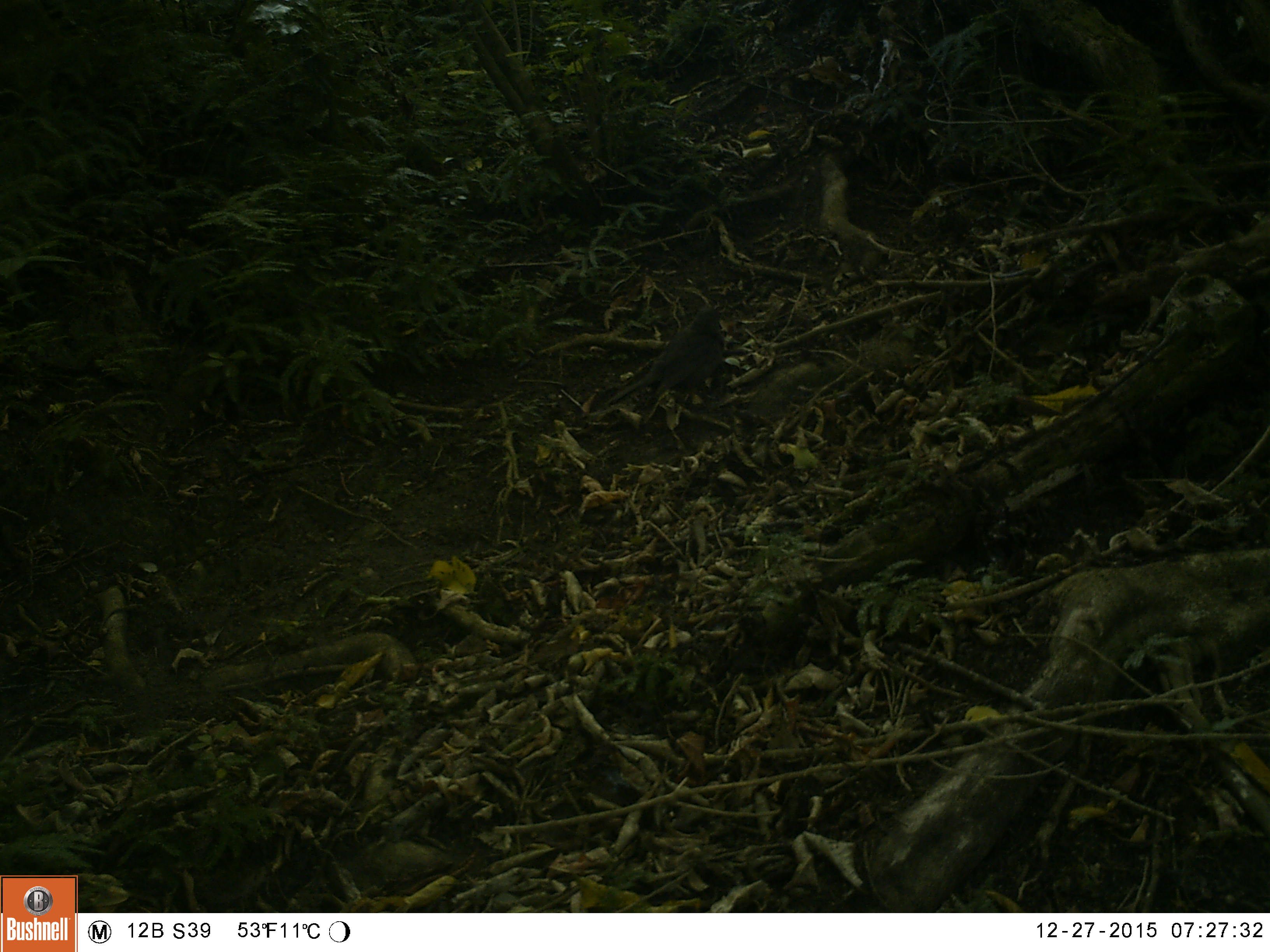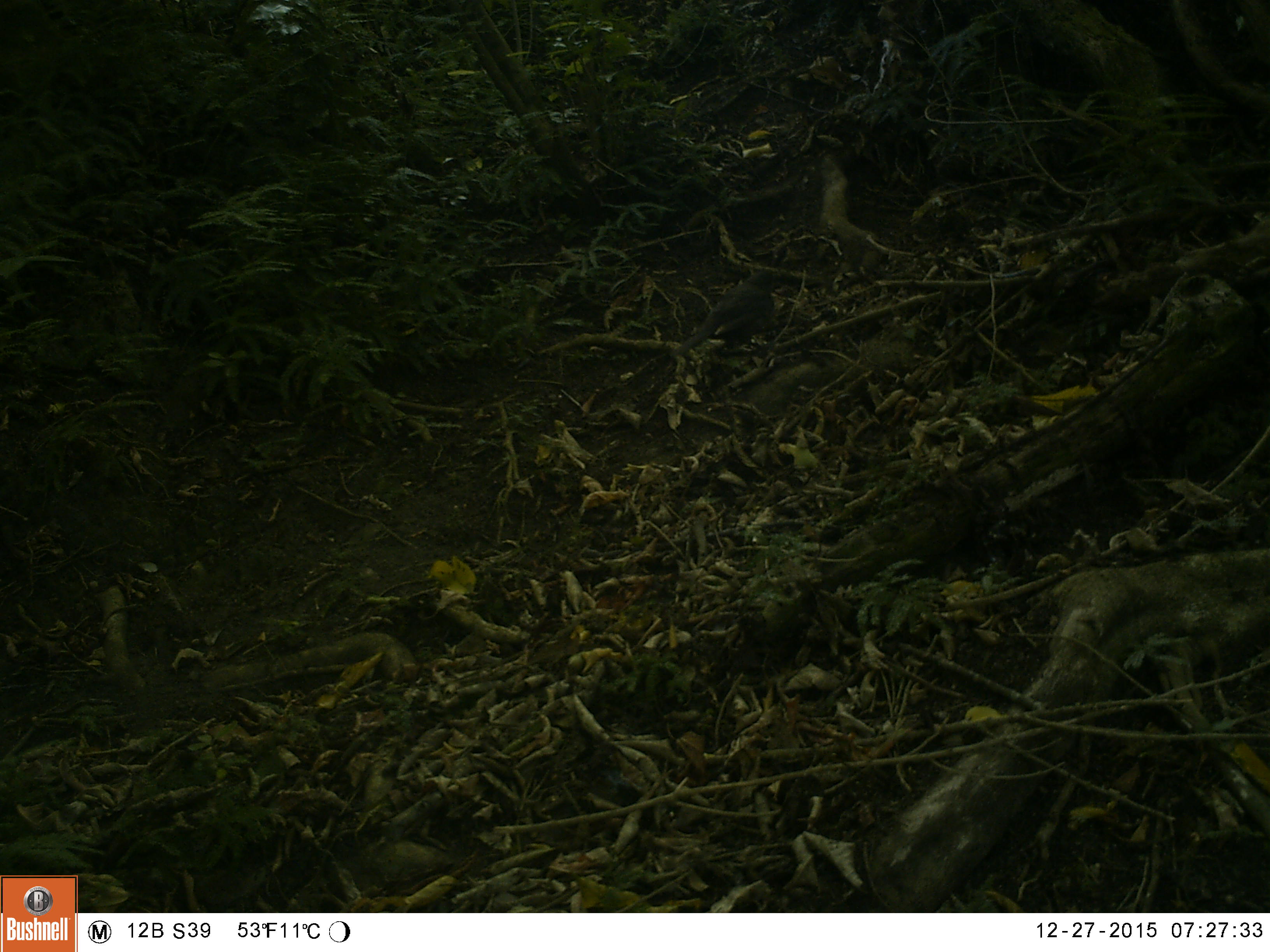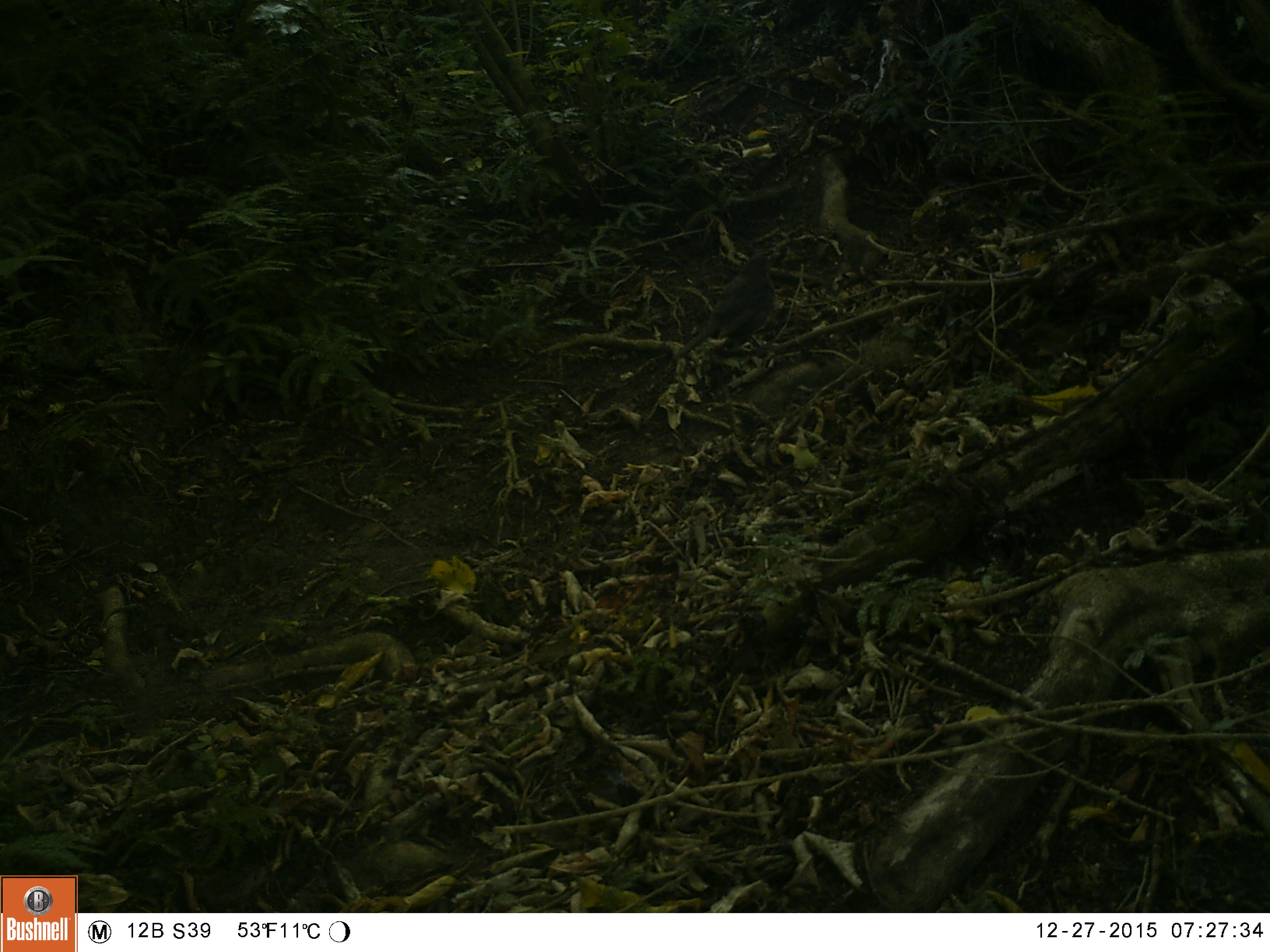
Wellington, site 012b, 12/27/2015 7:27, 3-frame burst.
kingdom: Animalia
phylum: Chordata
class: Aves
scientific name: Aves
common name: bird